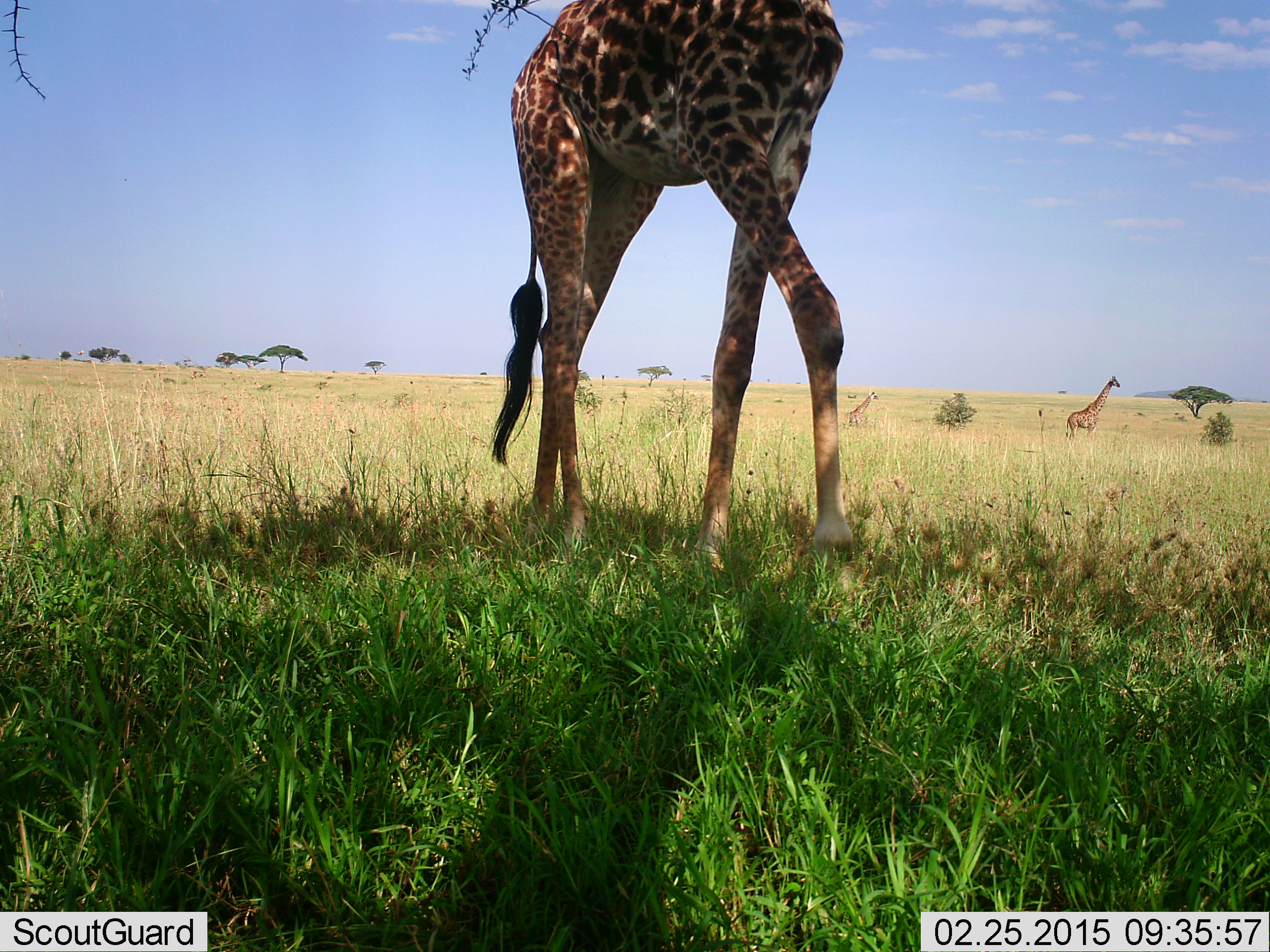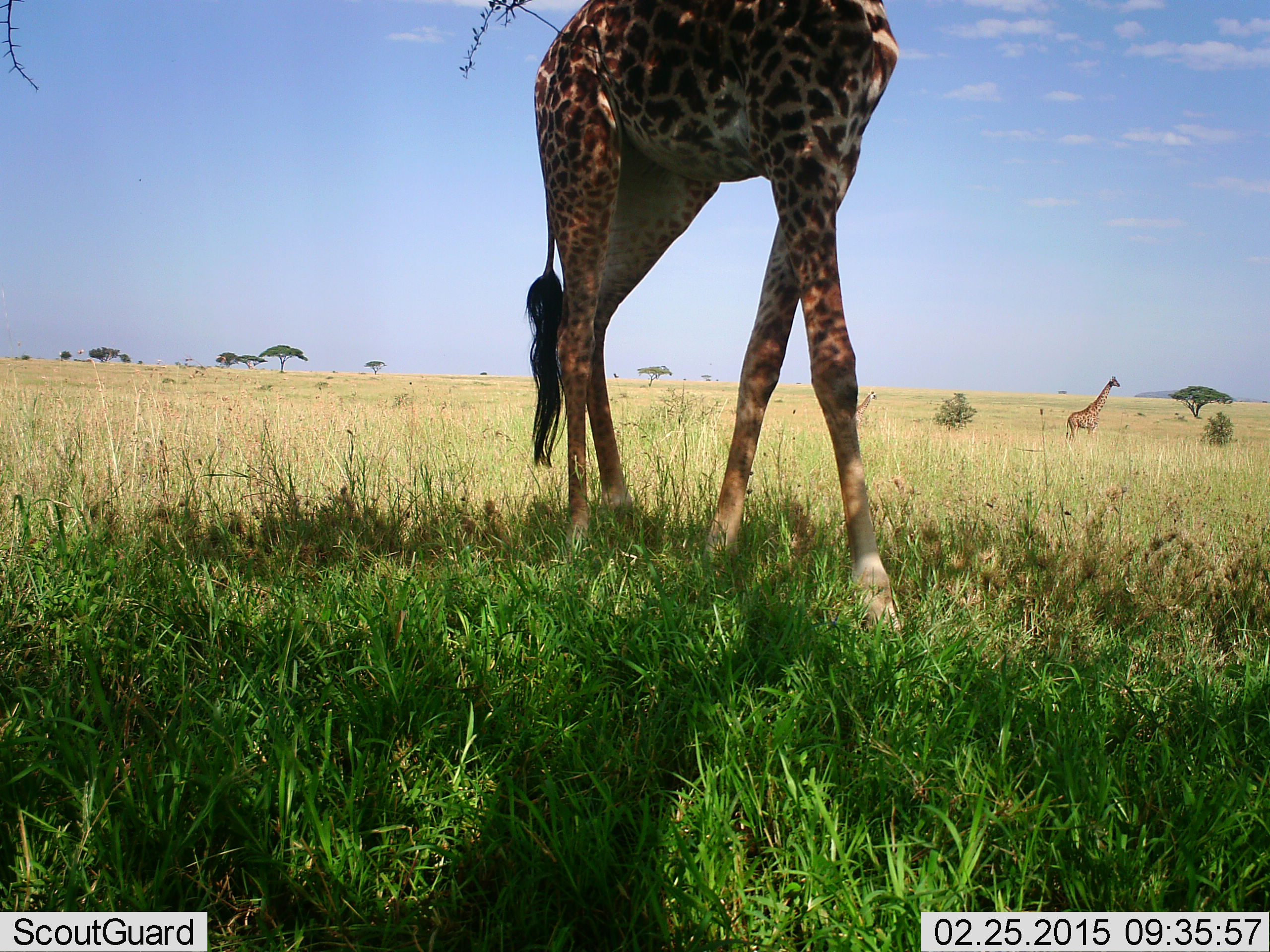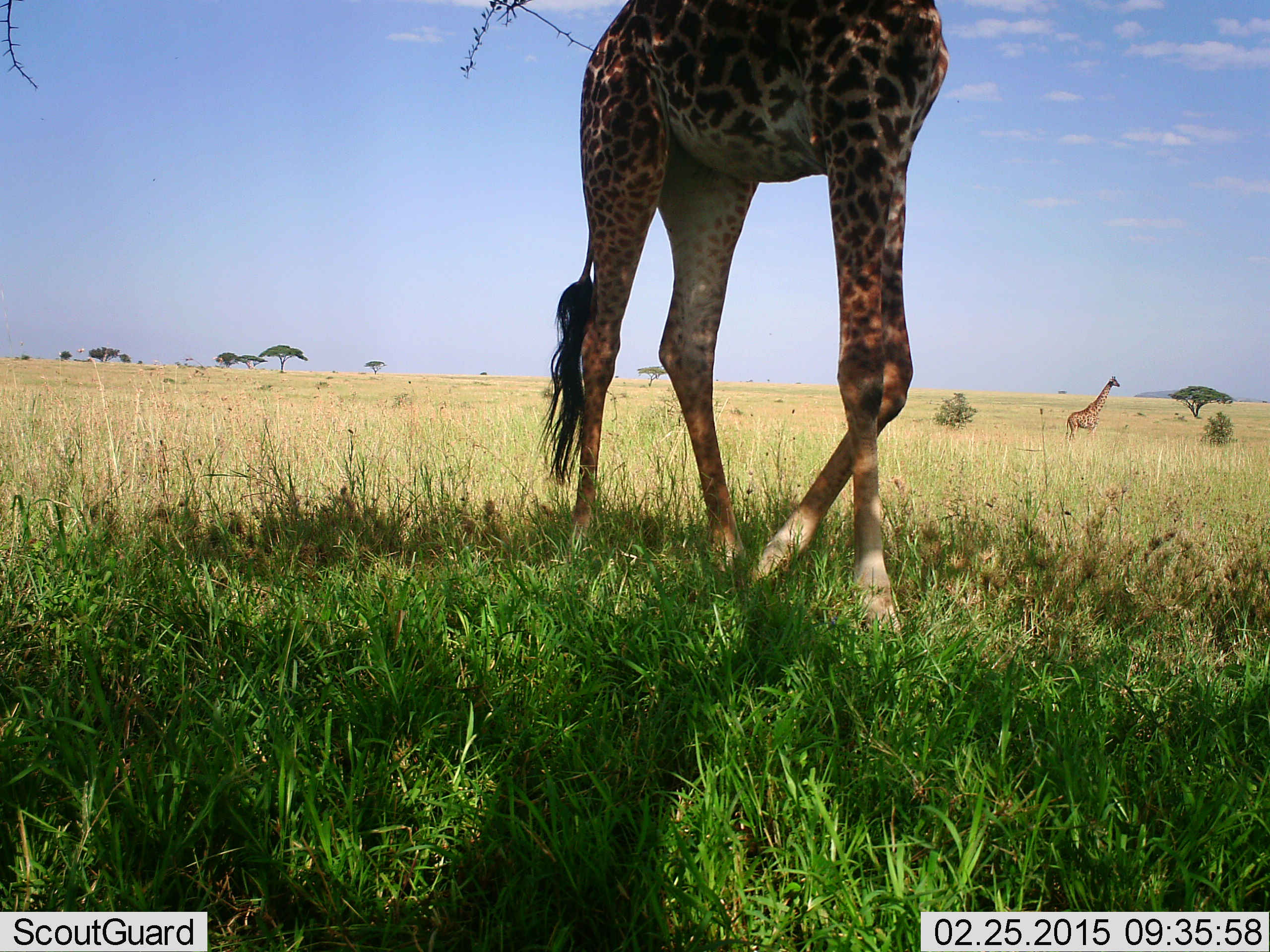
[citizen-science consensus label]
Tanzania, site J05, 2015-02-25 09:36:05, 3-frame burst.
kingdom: Animalia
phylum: Chordata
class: Mammalia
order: Artiodactyla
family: Giraffidae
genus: Giraffa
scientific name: Giraffa camelopardalis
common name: giraffe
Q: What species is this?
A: Giraffe (Giraffa camelopardalis).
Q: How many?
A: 2.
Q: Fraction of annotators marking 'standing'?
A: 90%.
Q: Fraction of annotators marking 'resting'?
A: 0%.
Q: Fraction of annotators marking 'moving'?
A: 80%.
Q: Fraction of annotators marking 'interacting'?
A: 0%.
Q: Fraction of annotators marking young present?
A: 0%.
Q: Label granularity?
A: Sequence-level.